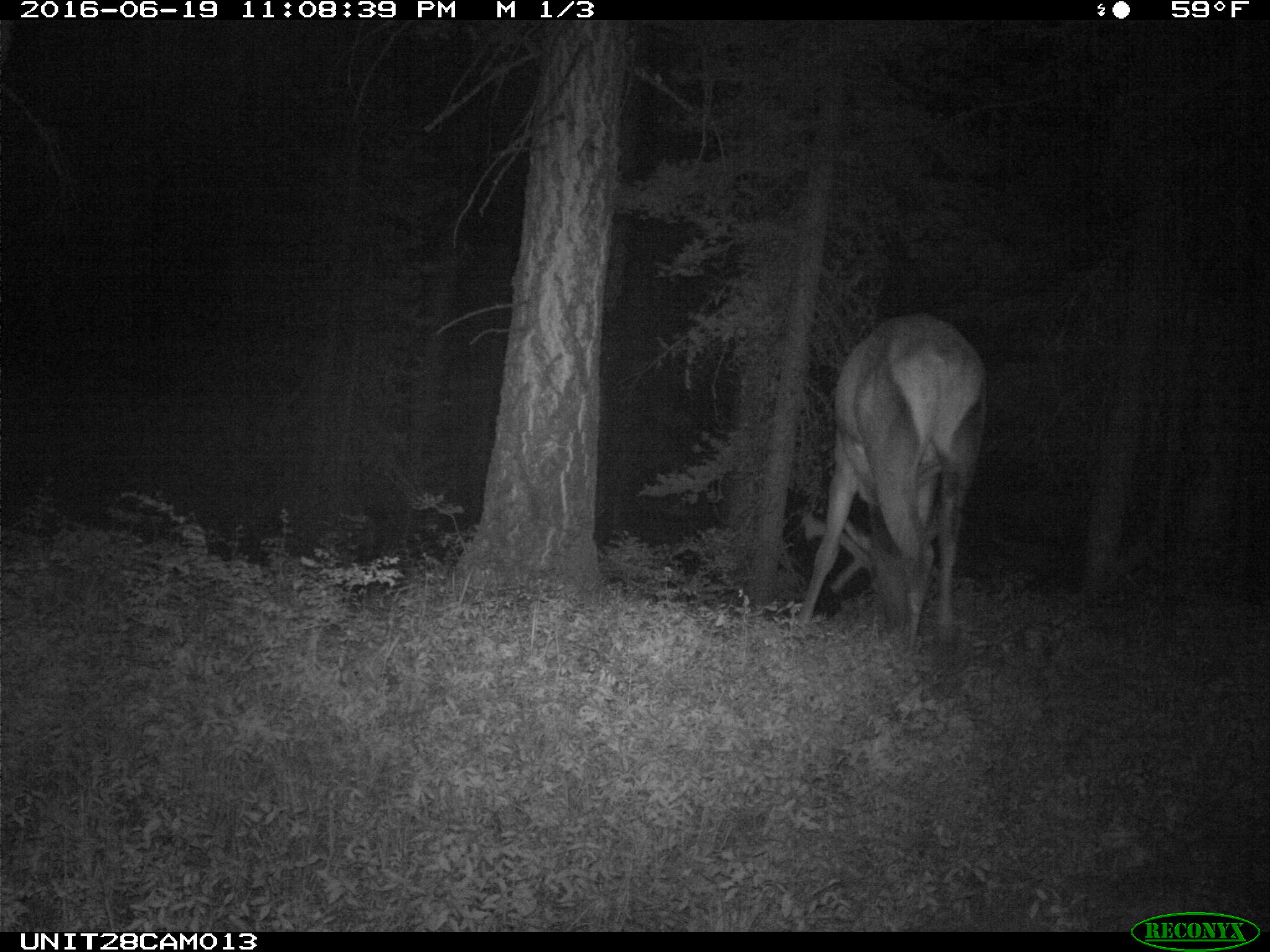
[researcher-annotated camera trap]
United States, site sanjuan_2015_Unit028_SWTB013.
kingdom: Animalia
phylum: Chordata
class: Mammalia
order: Artiodactyla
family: Cervidae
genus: Cervus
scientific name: Cervus elaphus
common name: red deer